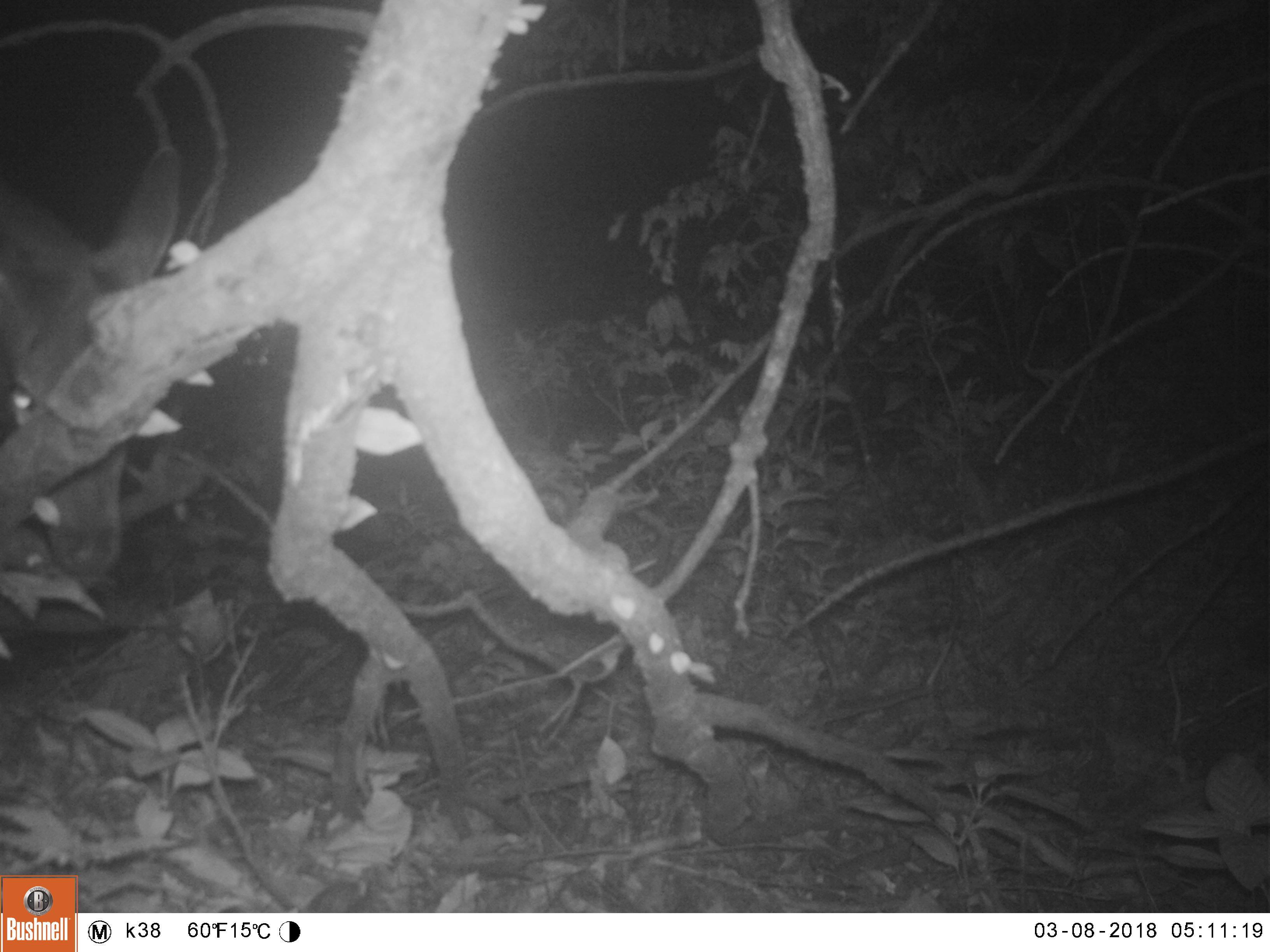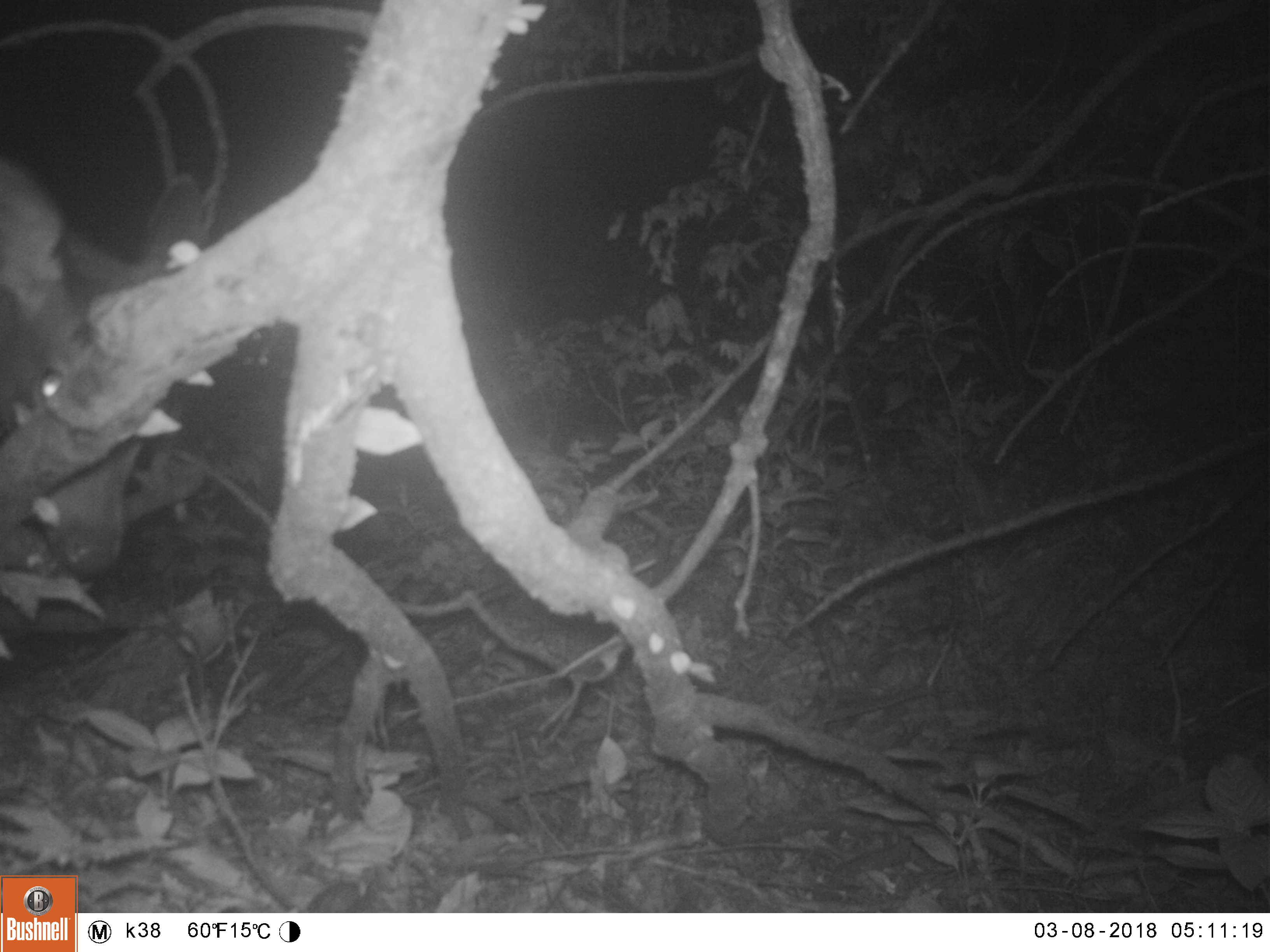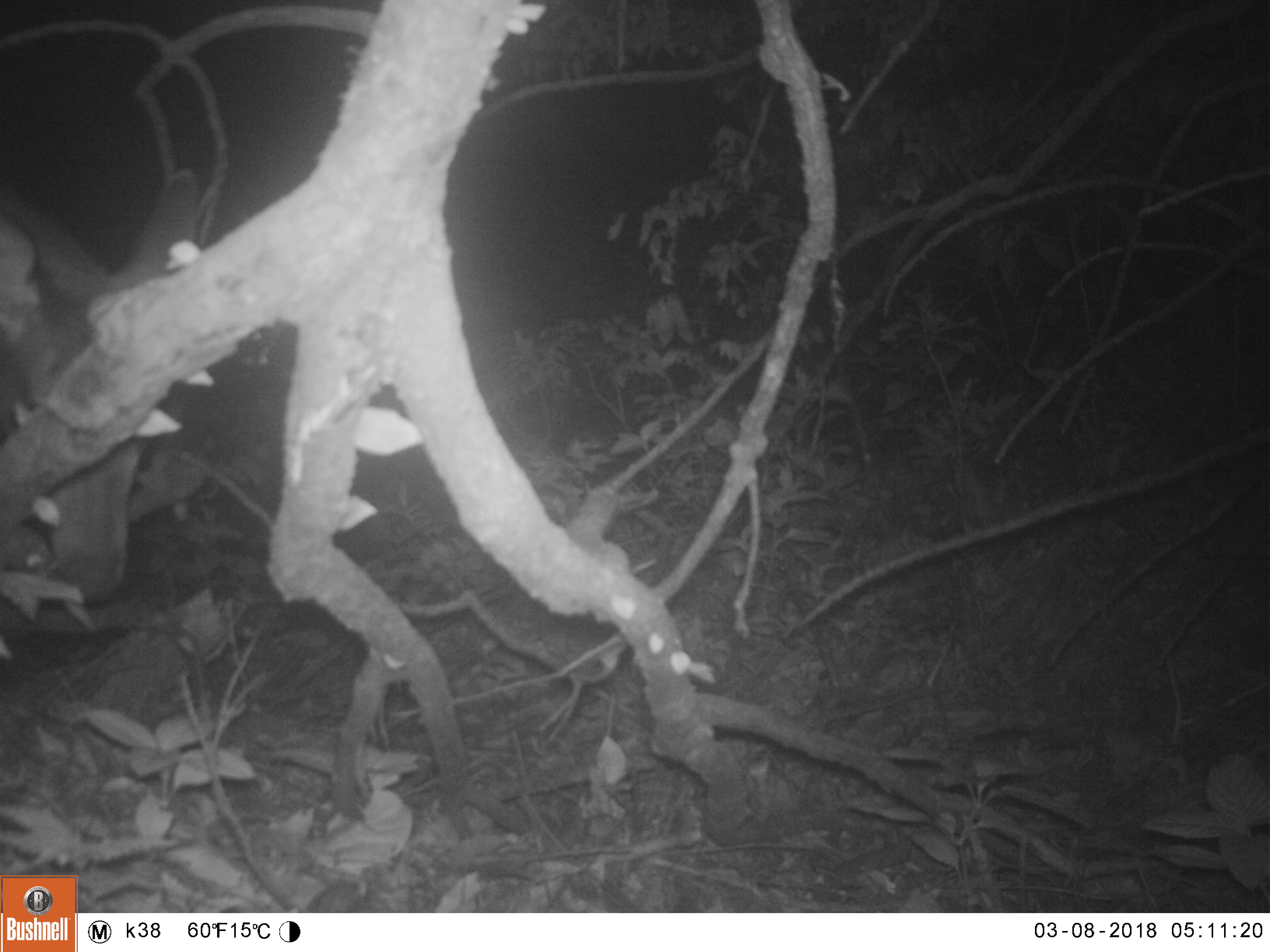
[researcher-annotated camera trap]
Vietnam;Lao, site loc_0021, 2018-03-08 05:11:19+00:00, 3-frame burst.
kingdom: Animalia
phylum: Chordata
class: Mammalia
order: Artiodactyla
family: Cervidae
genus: Rusa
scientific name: Rusa unicolor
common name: sambar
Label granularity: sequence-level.